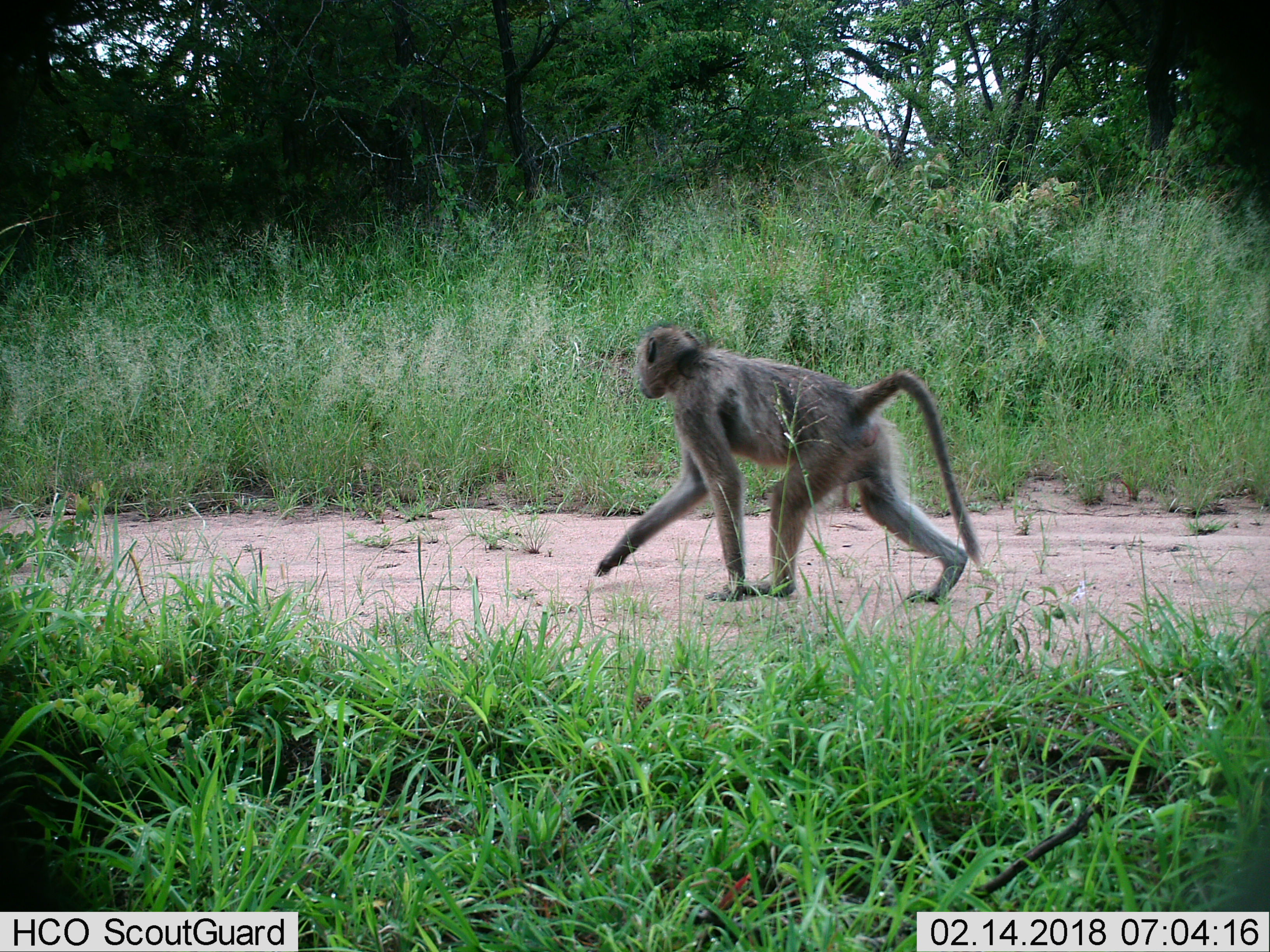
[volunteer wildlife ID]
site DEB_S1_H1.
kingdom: Animalia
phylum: Chordata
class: Mammalia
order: Primates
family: Cercopithecidae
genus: Papio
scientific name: Papio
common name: baboon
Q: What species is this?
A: Baboon (Papio).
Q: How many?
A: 1.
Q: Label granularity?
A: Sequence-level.